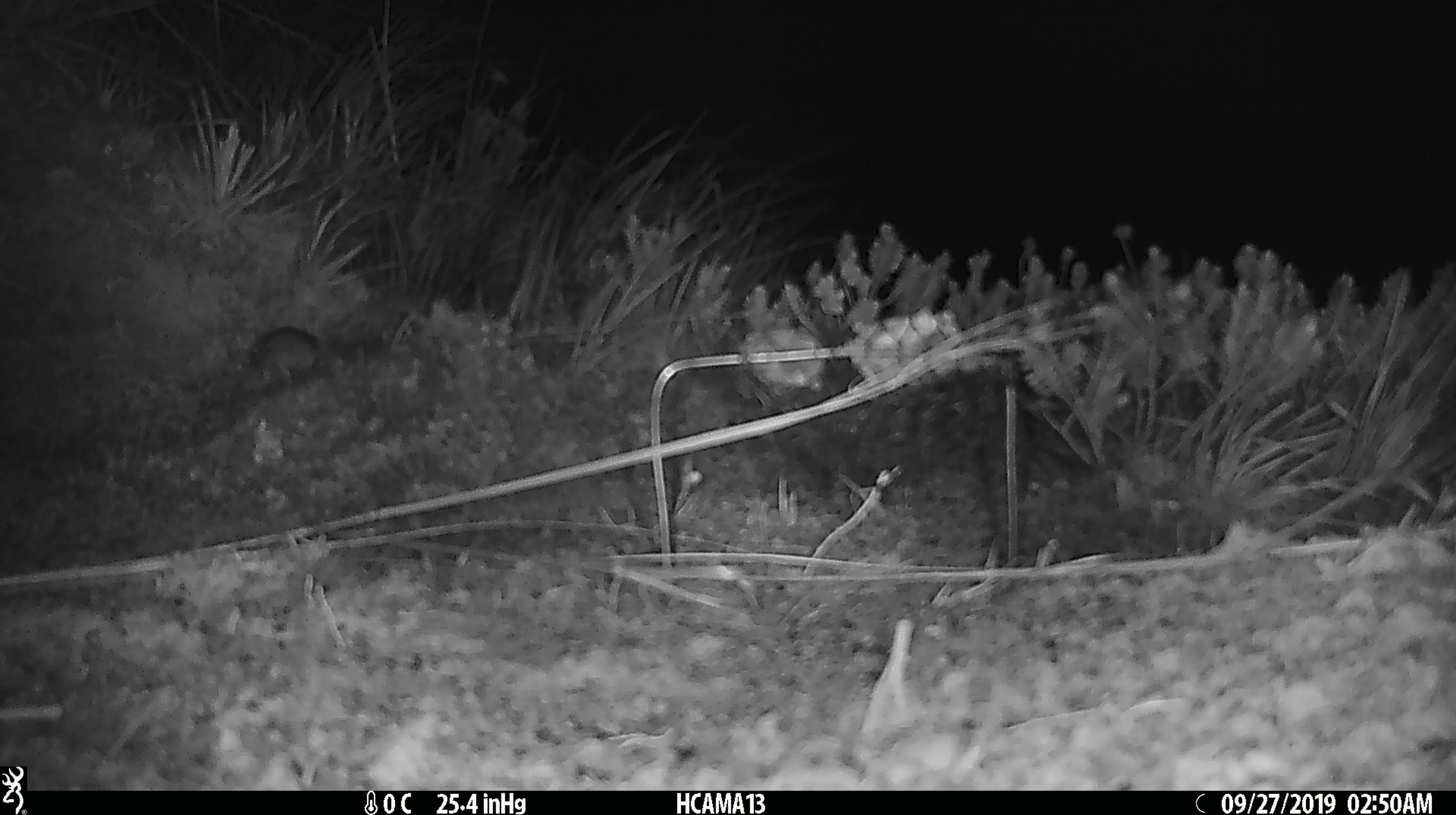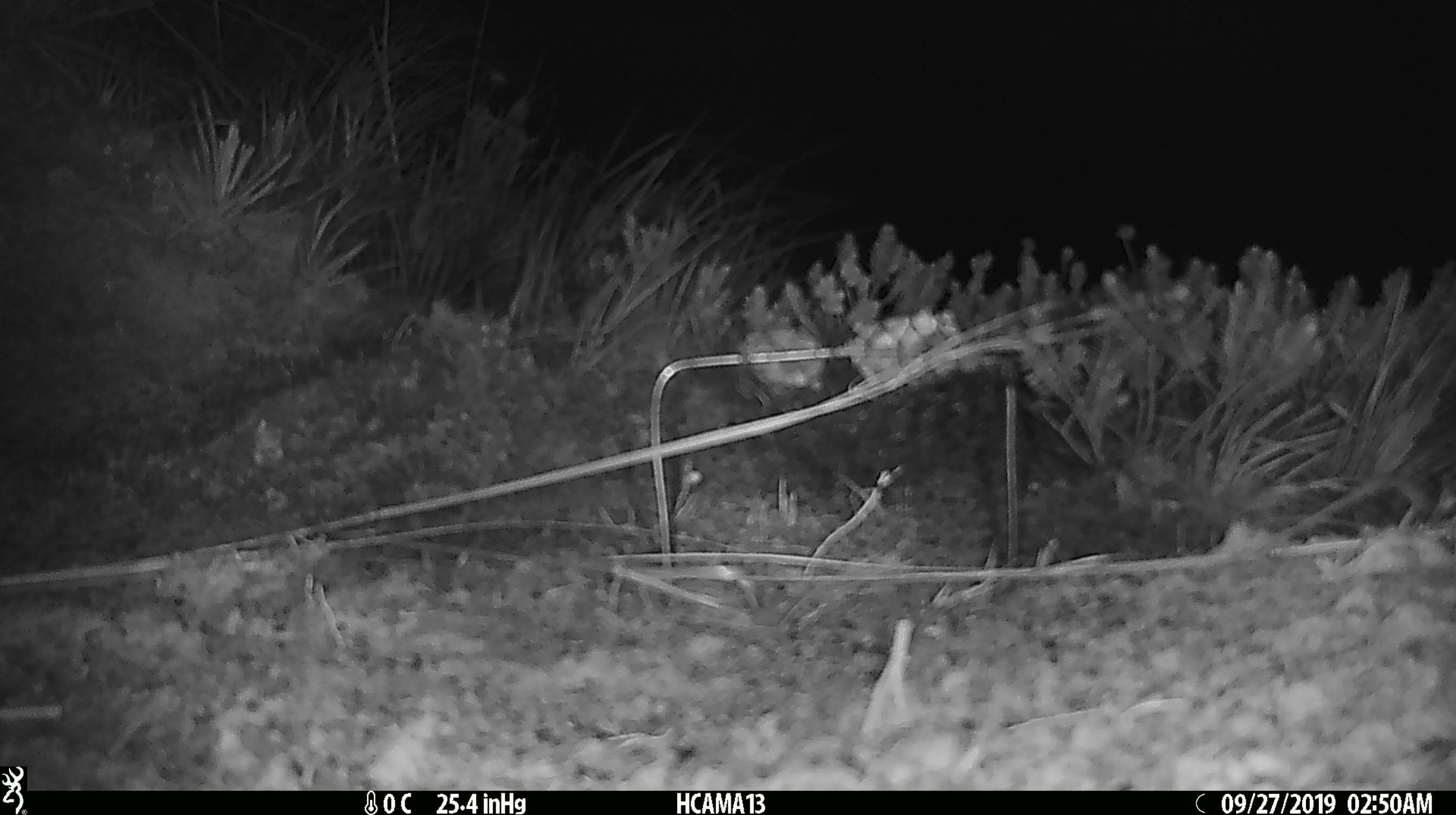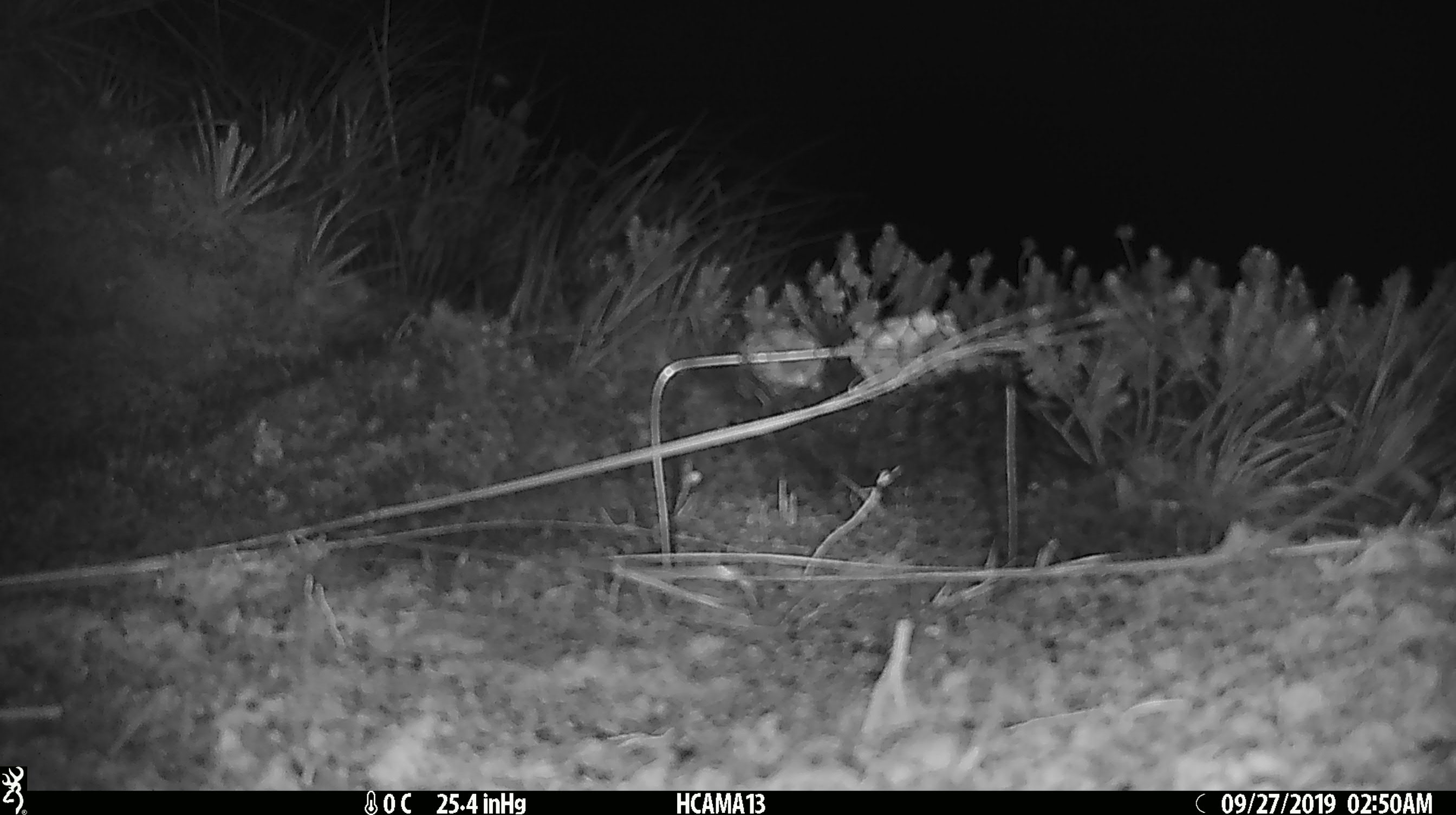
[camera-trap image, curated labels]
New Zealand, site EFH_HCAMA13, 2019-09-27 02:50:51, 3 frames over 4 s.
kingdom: Animalia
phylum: Chordata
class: Mammalia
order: Rodentia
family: Muridae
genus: Mus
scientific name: Mus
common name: mouse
Mouse (Mus).